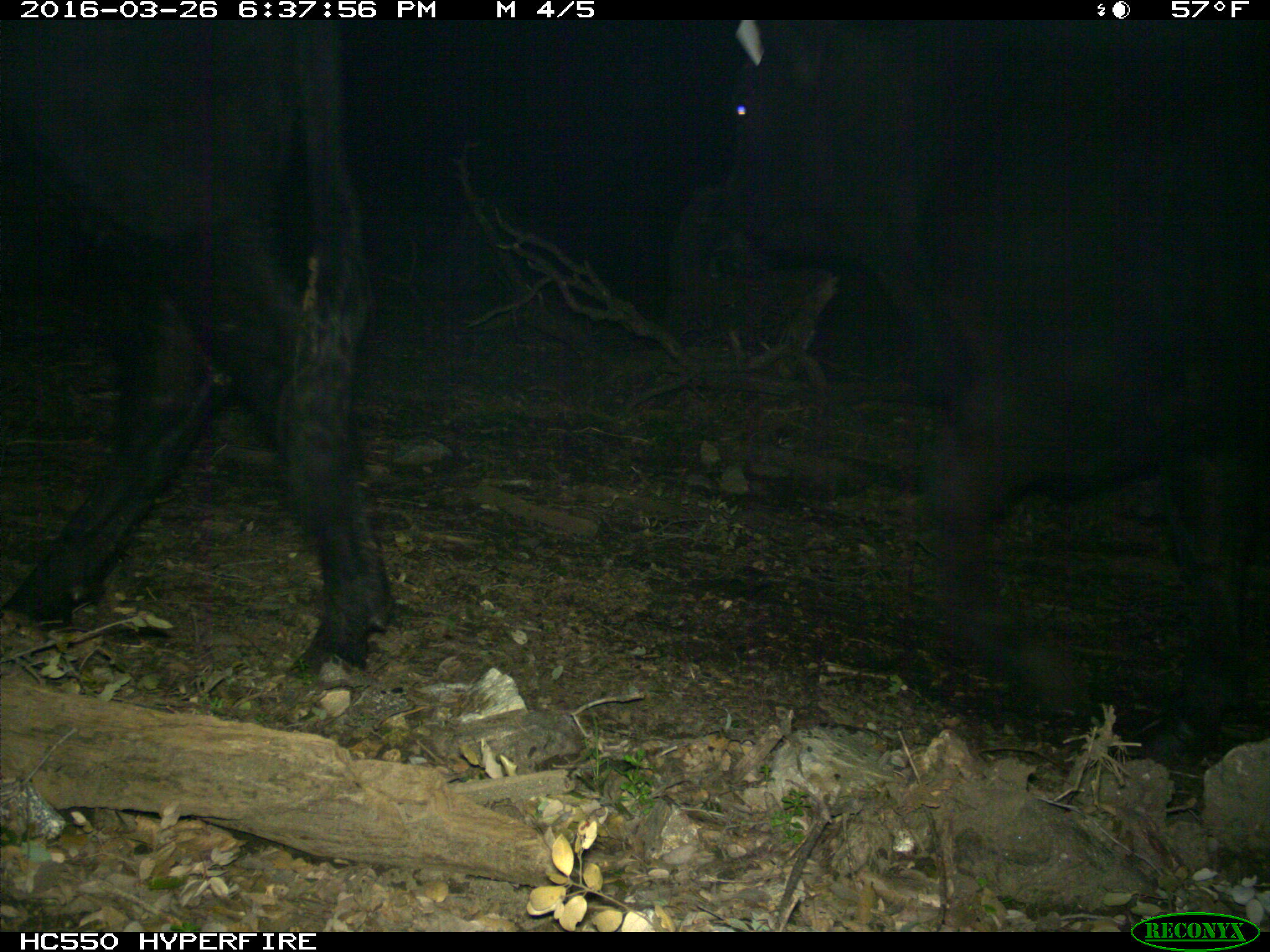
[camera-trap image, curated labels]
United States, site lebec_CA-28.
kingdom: Animalia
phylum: Chordata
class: Mammalia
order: Artiodactyla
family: Bovidae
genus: Bos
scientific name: Bos taurus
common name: domestic cow